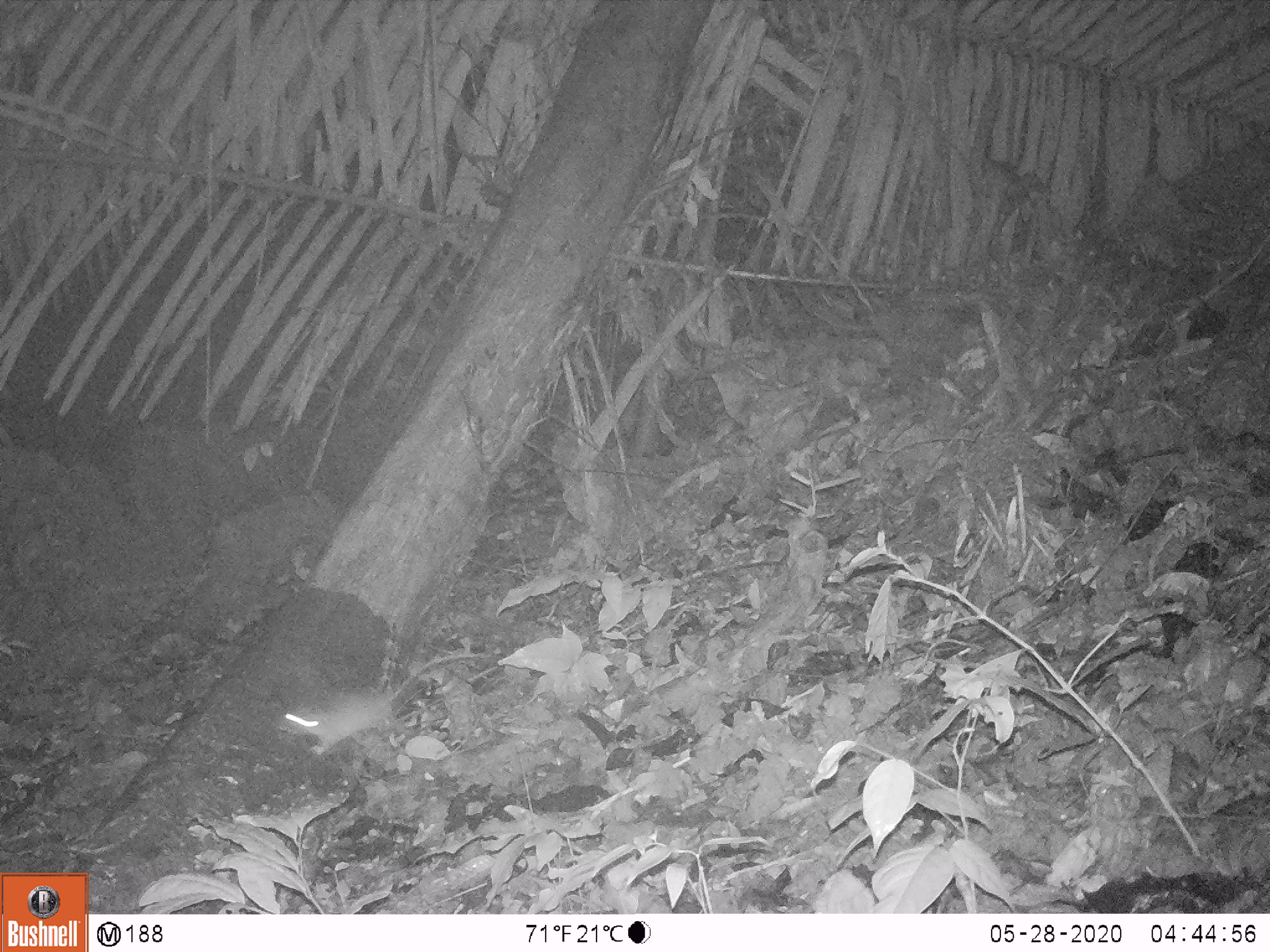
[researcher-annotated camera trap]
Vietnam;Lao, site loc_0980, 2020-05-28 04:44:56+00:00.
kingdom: Animalia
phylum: Chordata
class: Mammalia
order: Rodentia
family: Muridae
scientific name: Muridae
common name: old-world mice and rats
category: unidentified murid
Unidentified murid (old-world mice and rats) (Muridae). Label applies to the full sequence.